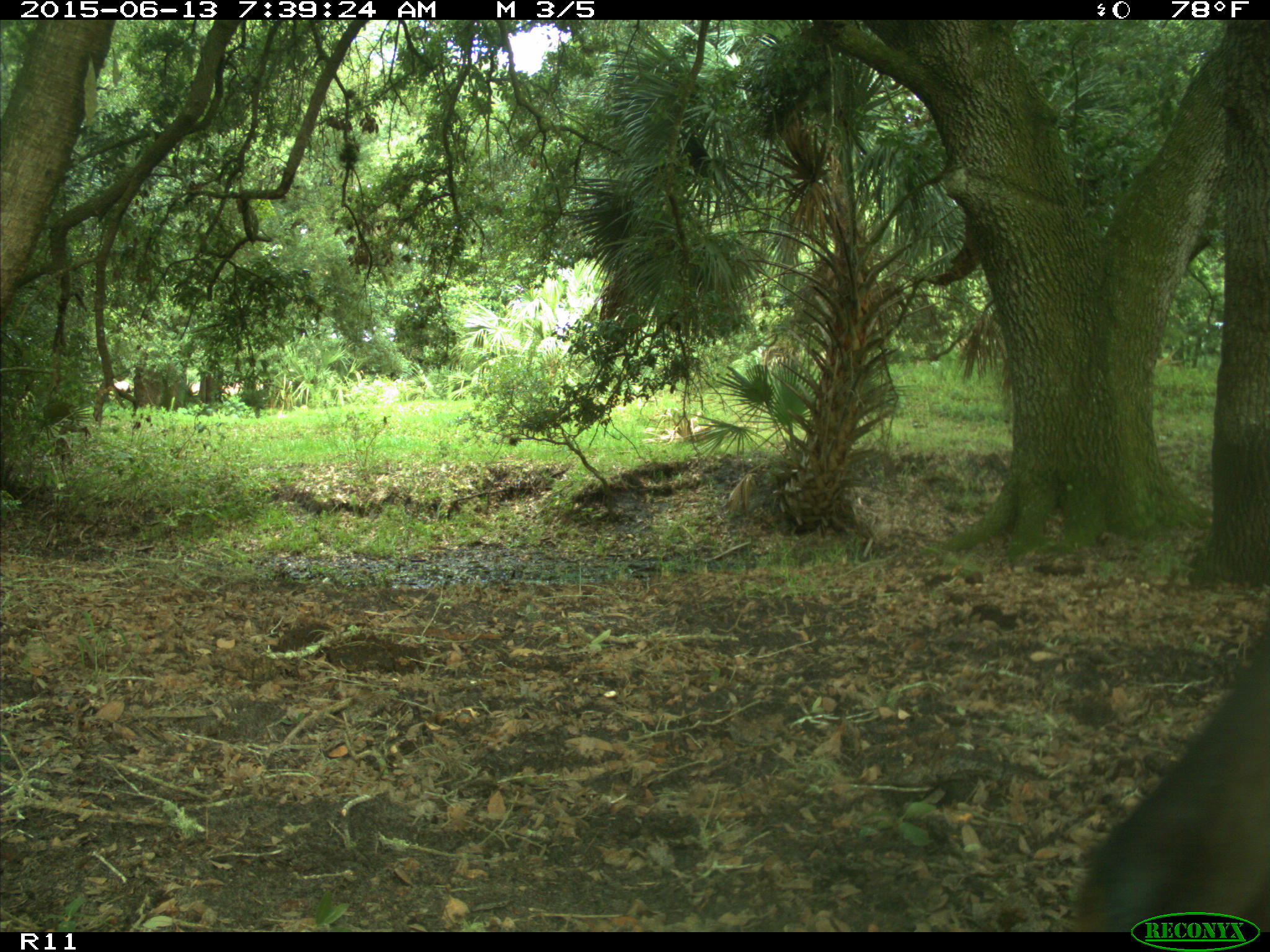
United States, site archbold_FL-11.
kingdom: Animalia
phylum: Chordata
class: Mammalia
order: Artiodactyla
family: Bovidae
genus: Bos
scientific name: Bos taurus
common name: domestic cow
Bos taurus (domestic cow).